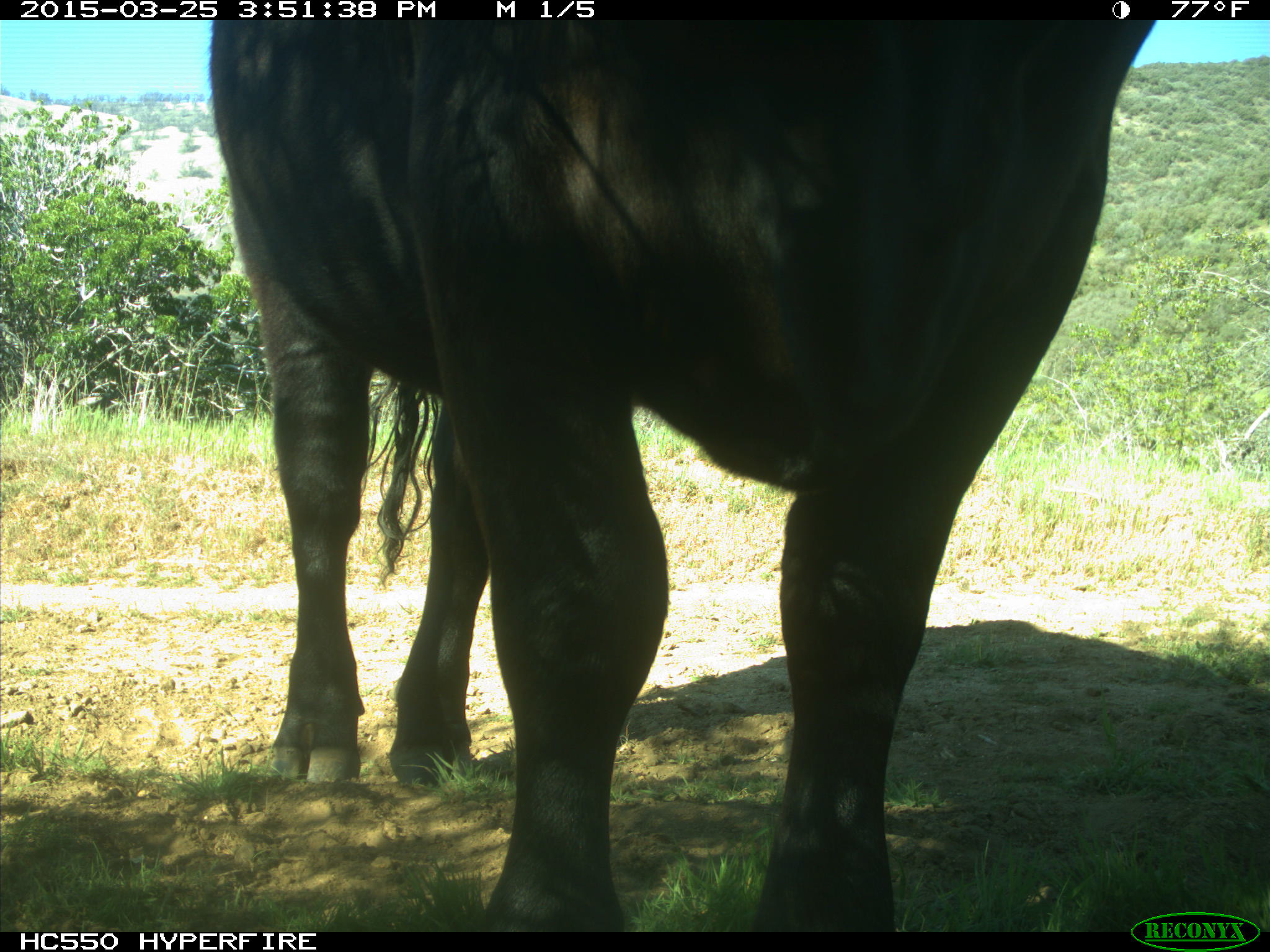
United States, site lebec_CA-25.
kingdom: Animalia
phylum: Chordata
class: Mammalia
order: Artiodactyla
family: Bovidae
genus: Bos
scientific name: Bos taurus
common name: domestic cow